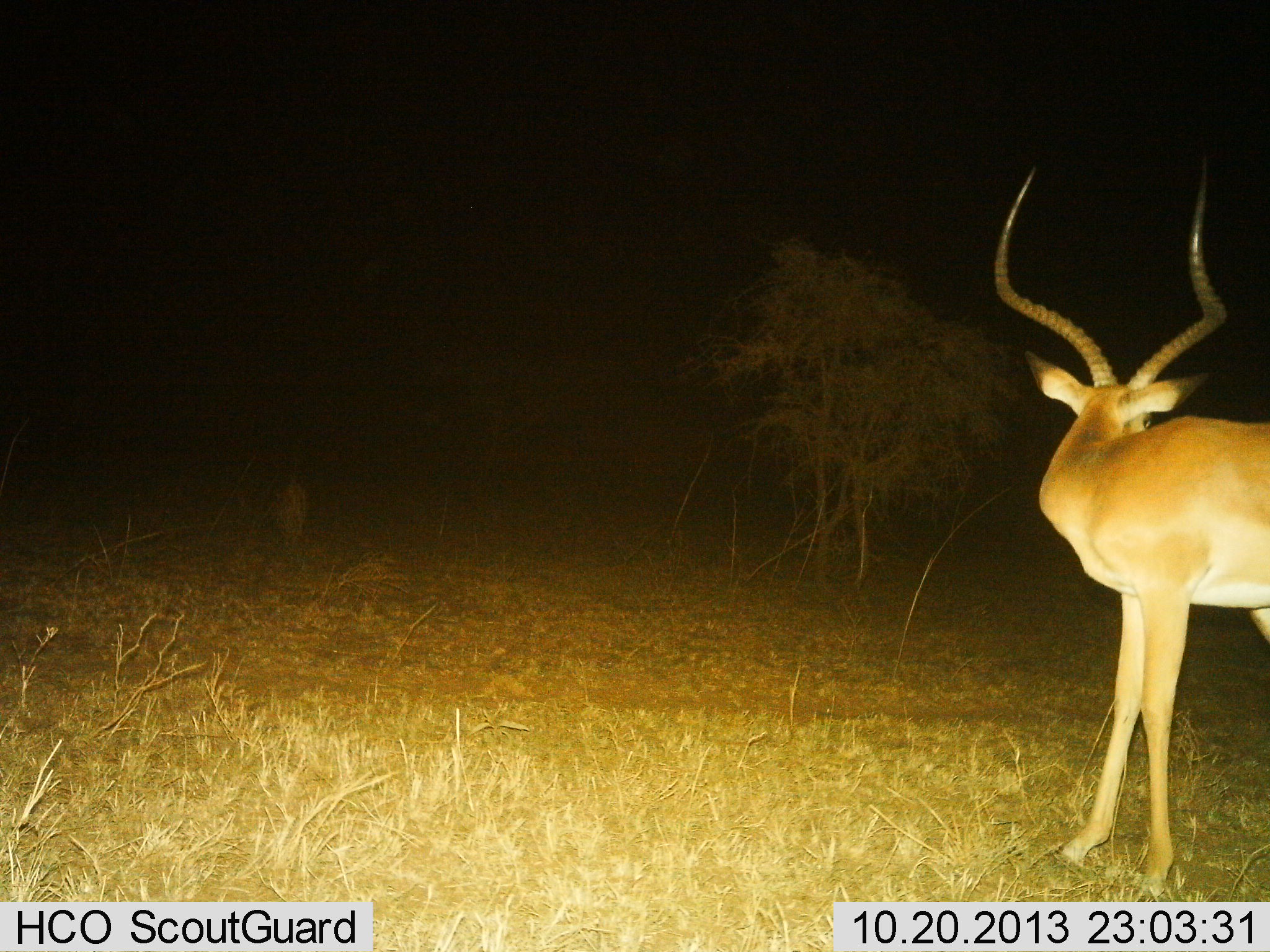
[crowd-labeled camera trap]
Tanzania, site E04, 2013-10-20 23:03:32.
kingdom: Animalia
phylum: Chordata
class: Mammalia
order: Artiodactyla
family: Bovidae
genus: Aepyceros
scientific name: Aepyceros melampus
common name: impala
Impala (Aepyceros melampus), count 1. Behavior (volunteer vote fractions): standing 100%, resting 0%, moving 0%, interacting 0%. Young present (vote fraction): 0%. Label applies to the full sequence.